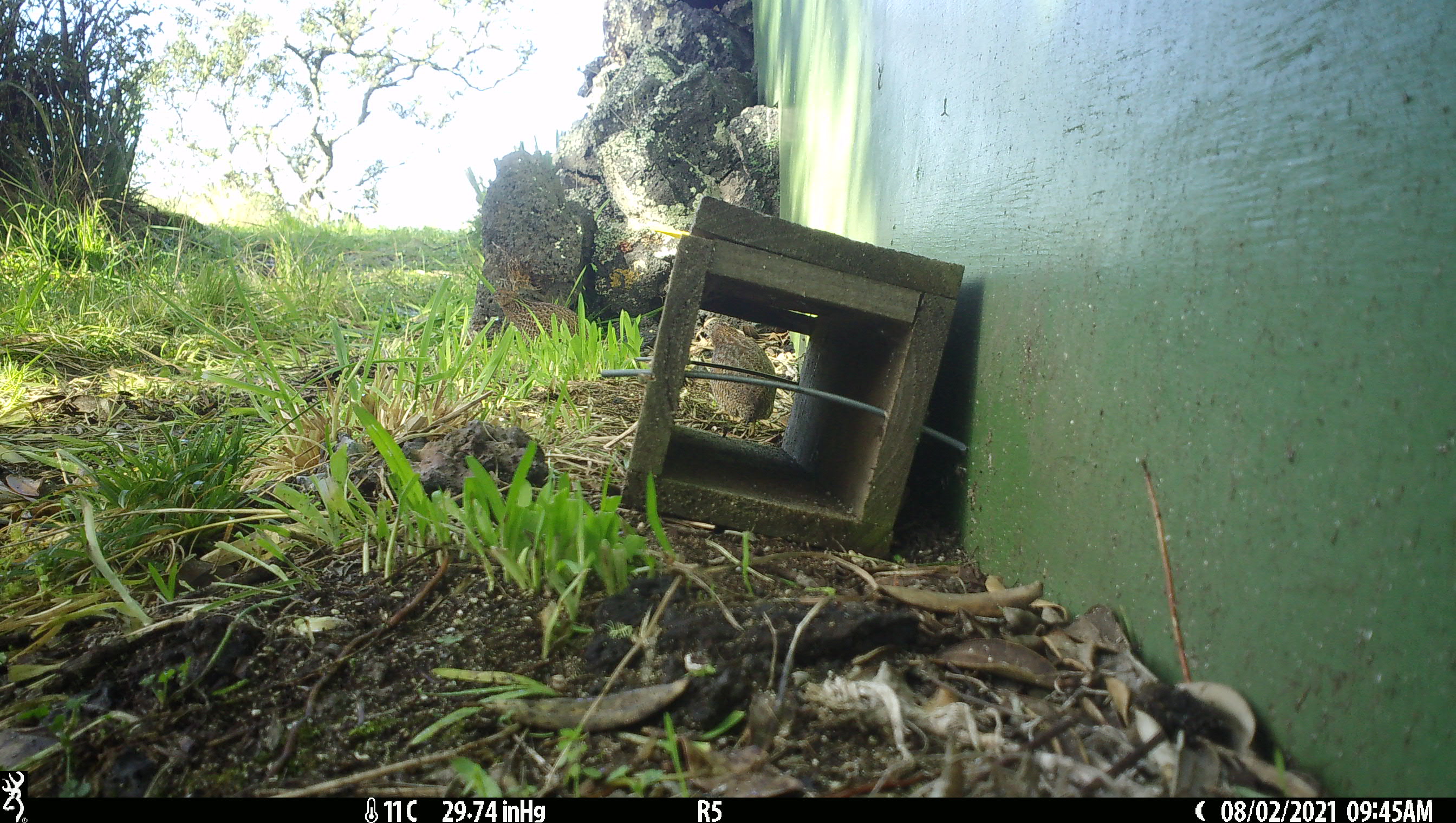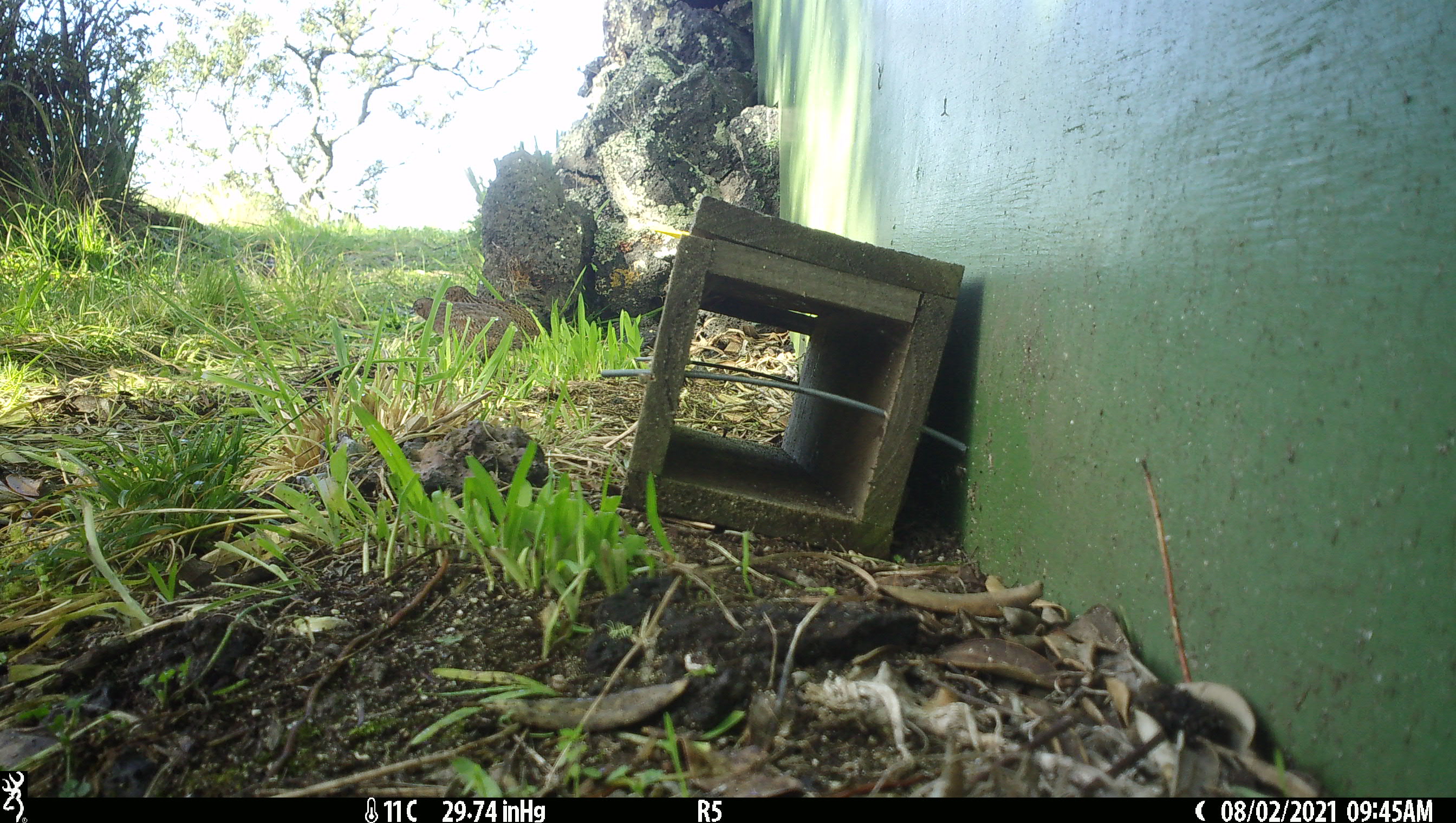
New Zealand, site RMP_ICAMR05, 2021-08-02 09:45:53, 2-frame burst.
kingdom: Animalia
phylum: Chordata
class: Aves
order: Galliformes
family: Phasianidae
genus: Synoicus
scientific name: Synoicus ypsilophorus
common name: brown quail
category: quail brown